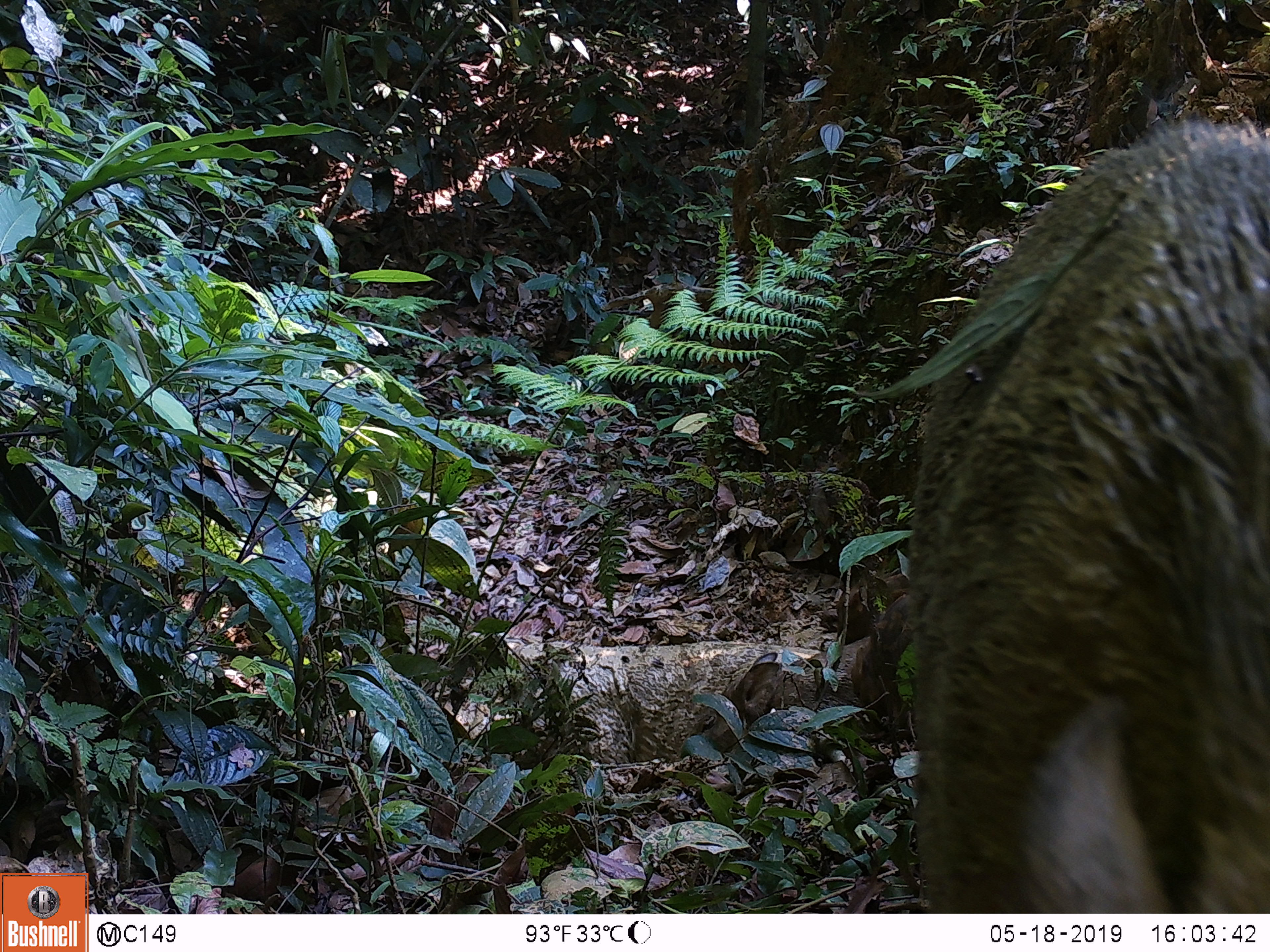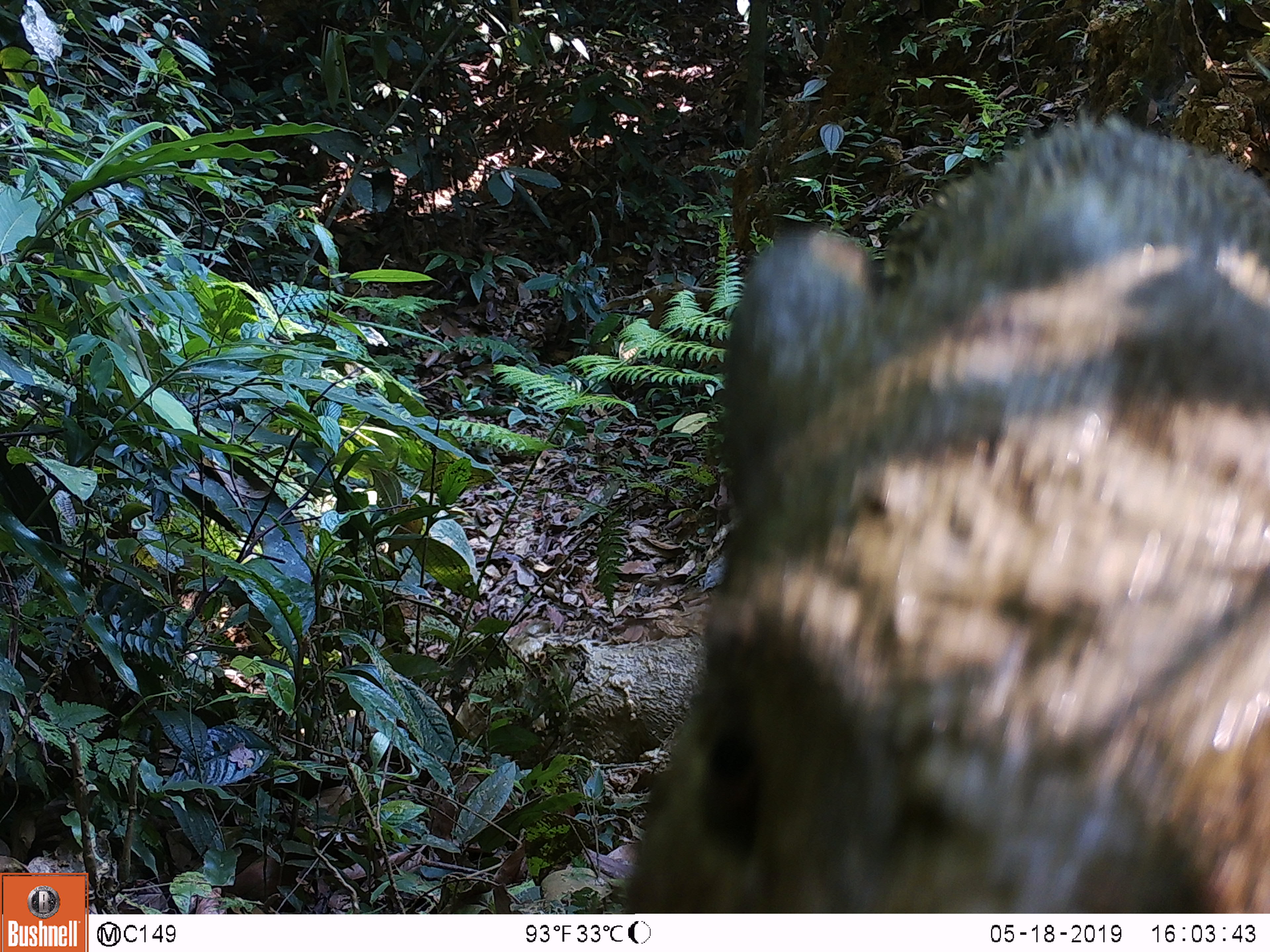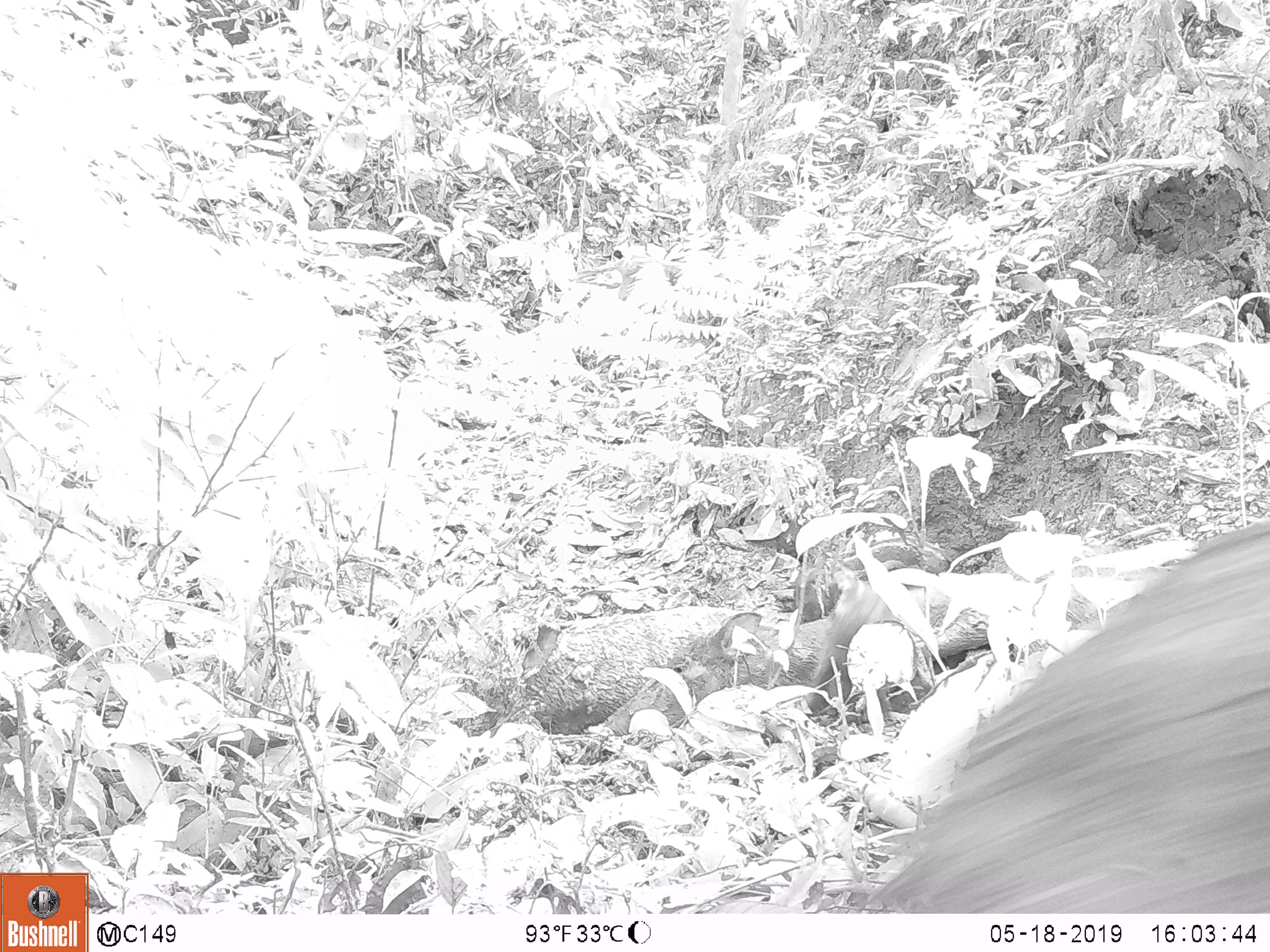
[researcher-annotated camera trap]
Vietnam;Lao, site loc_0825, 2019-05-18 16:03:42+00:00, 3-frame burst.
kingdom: Animalia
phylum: Chordata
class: Mammalia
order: Artiodactyla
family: Suidae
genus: Sus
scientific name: Sus scrofa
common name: eurasian wild pig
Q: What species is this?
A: Eurasian wild pig (Sus scrofa).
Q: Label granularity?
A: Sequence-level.